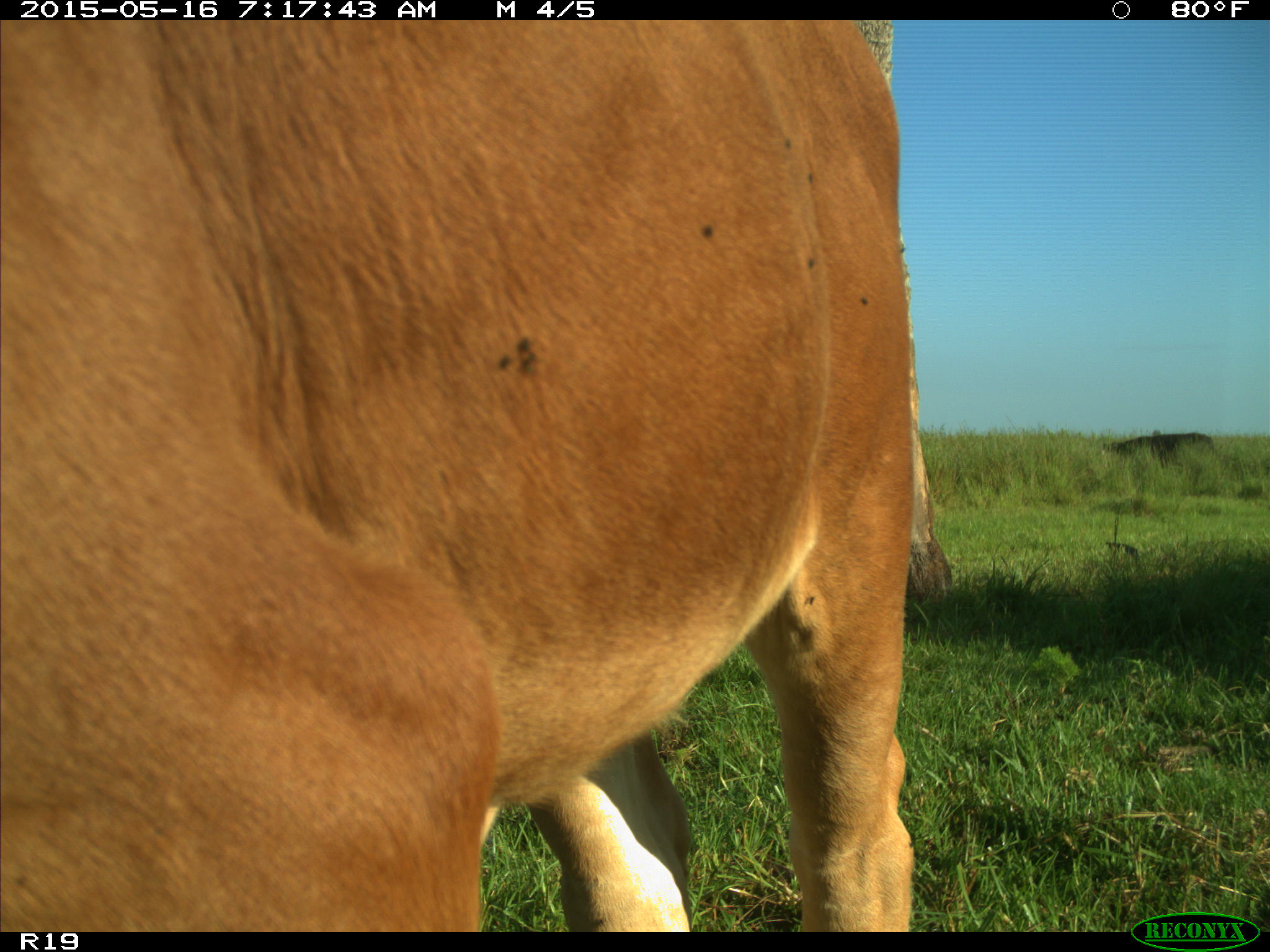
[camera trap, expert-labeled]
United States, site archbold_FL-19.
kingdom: Animalia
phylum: Chordata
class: Mammalia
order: Artiodactyla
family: Bovidae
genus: Bos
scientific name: Bos taurus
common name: domestic cow